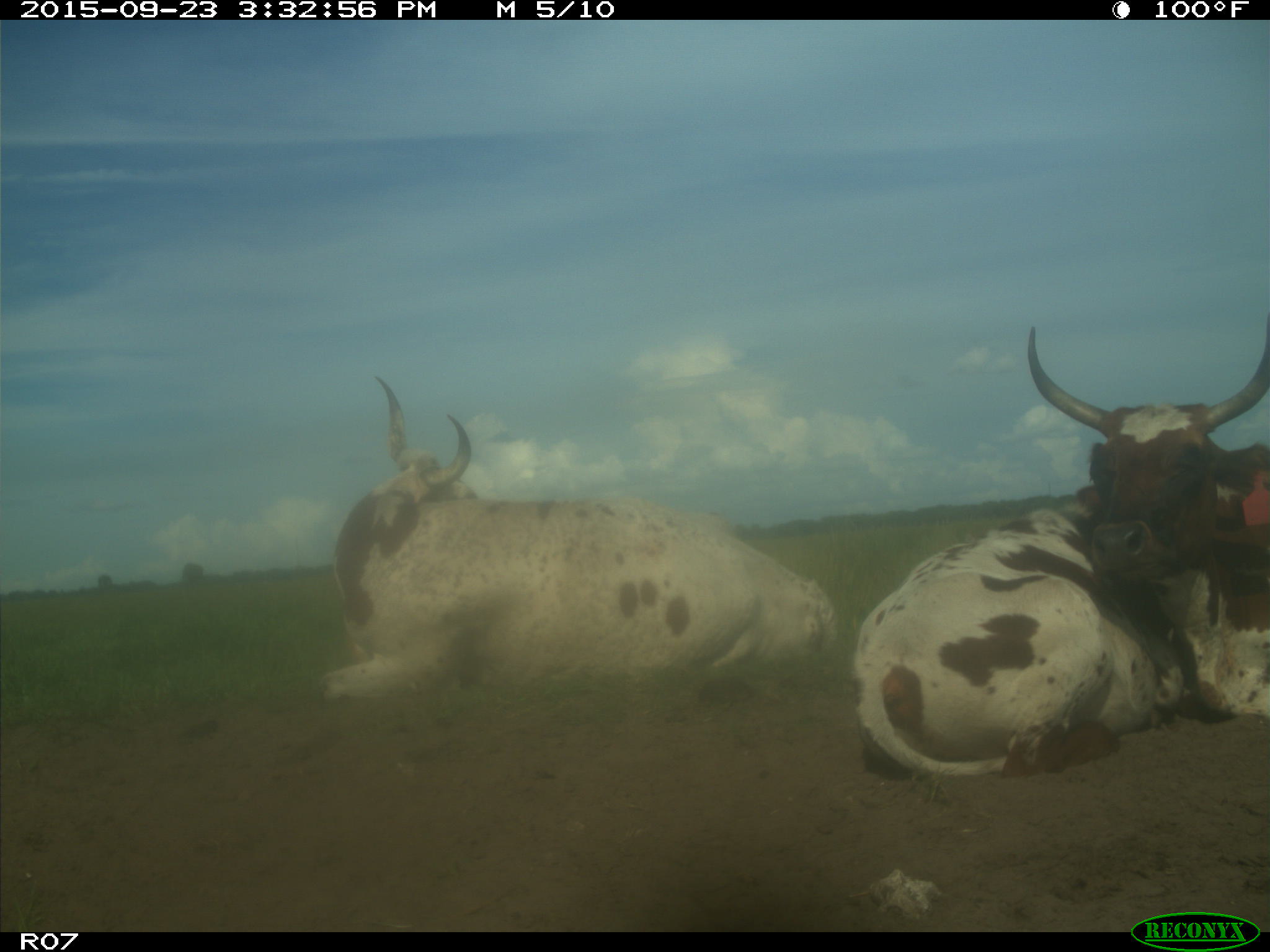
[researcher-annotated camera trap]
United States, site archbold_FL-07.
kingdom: Animalia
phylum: Chordata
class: Mammalia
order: Artiodactyla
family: Bovidae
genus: Bos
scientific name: Bos taurus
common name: domestic cow